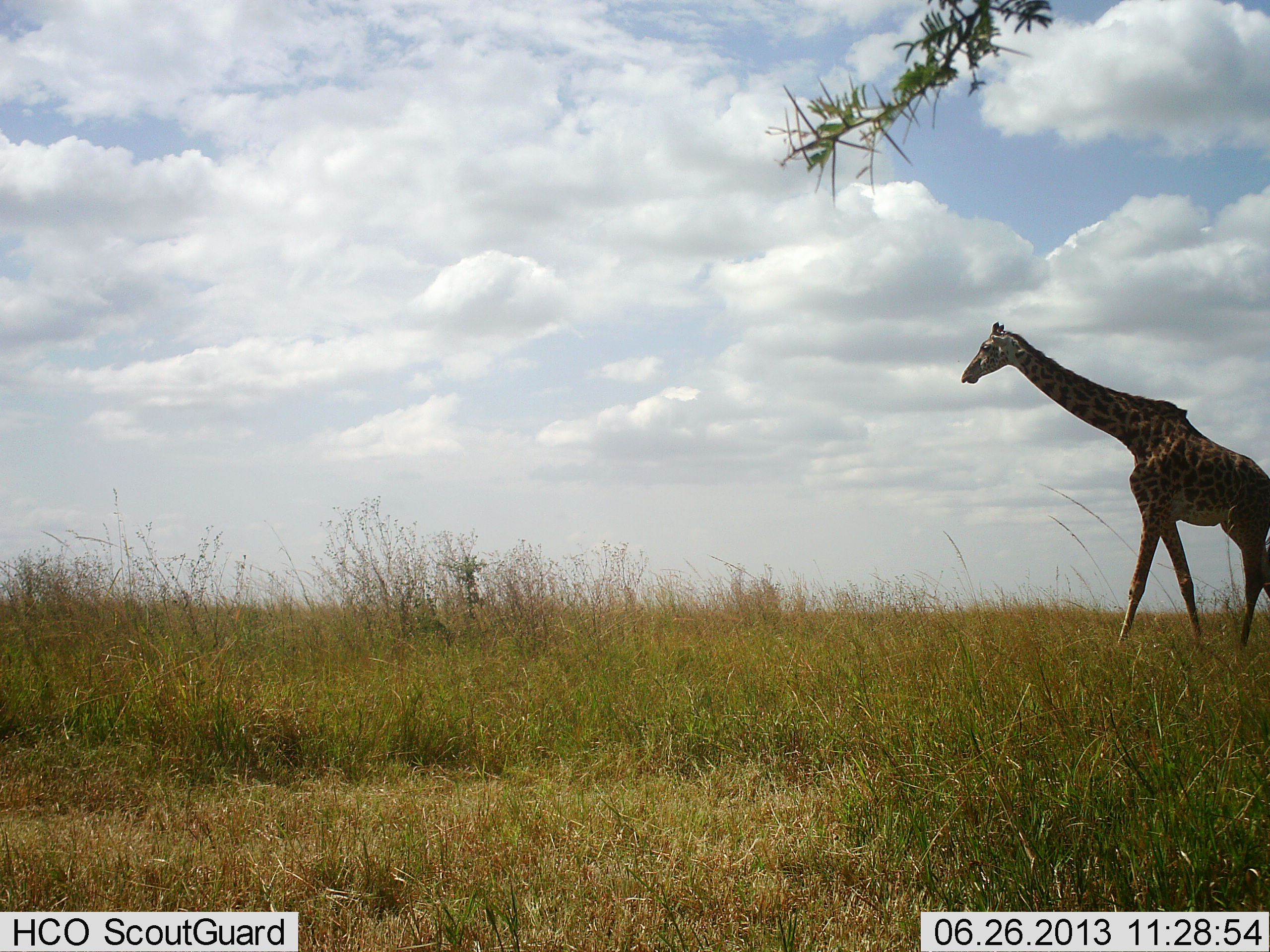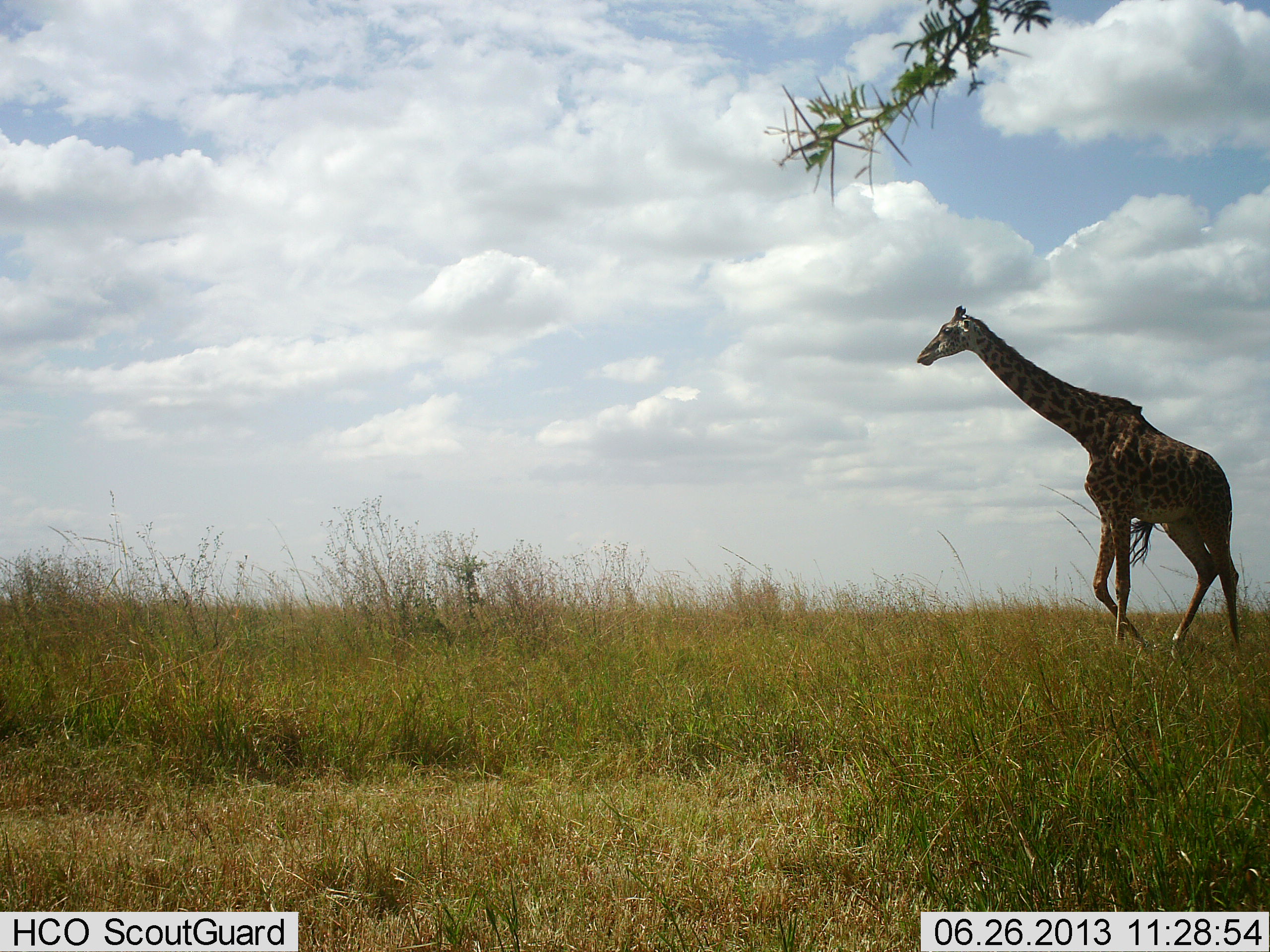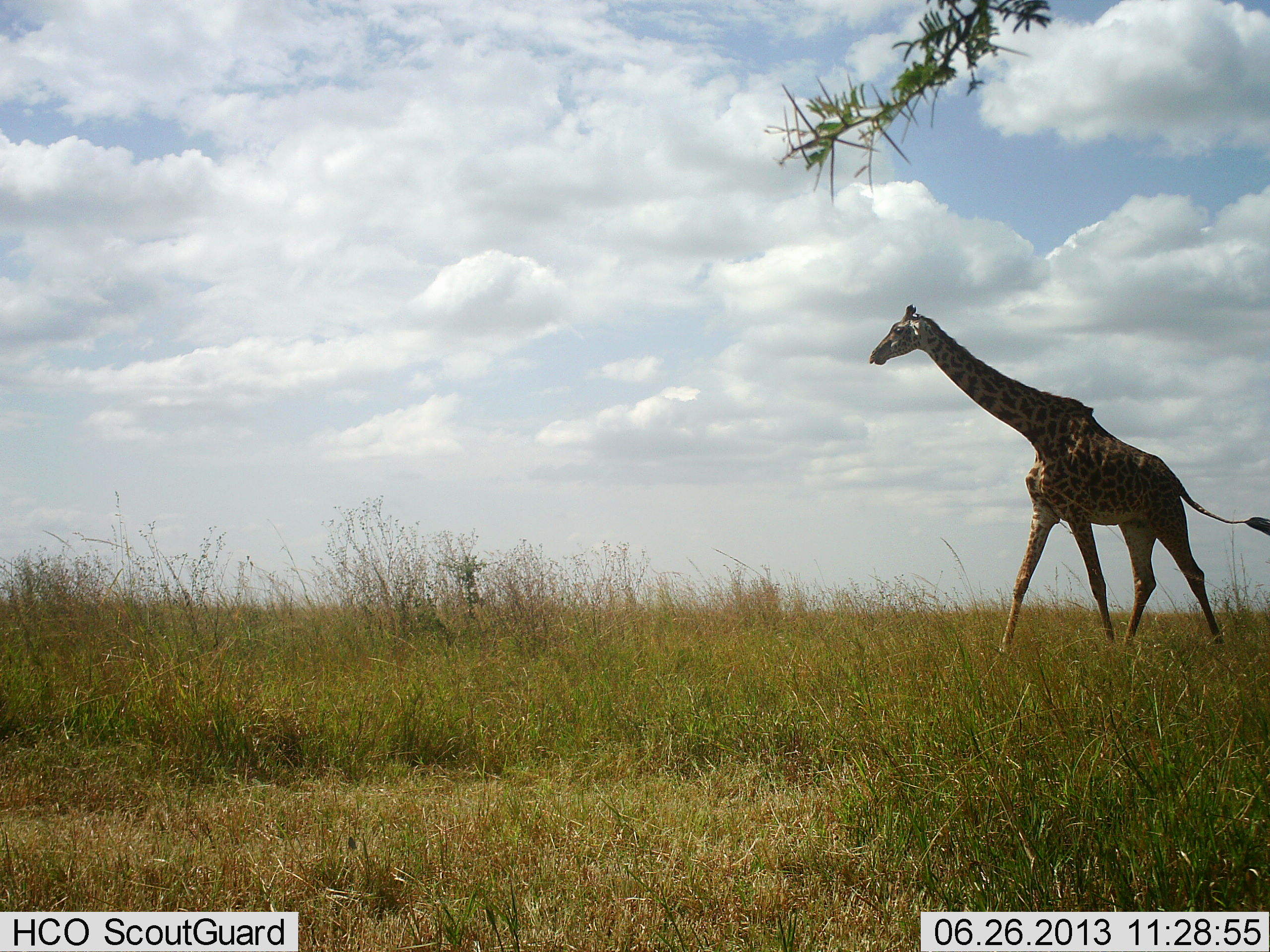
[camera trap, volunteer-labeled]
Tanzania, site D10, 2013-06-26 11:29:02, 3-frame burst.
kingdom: Animalia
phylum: Chordata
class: Mammalia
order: Artiodactyla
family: Giraffidae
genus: Giraffa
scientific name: Giraffa camelopardalis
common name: giraffe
Giraffe (Giraffa camelopardalis), count 1. Behavior (volunteer vote fractions): standing 0%, resting 0%, moving 100%, interacting 0%. Young present (vote fraction): 0%. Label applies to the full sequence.